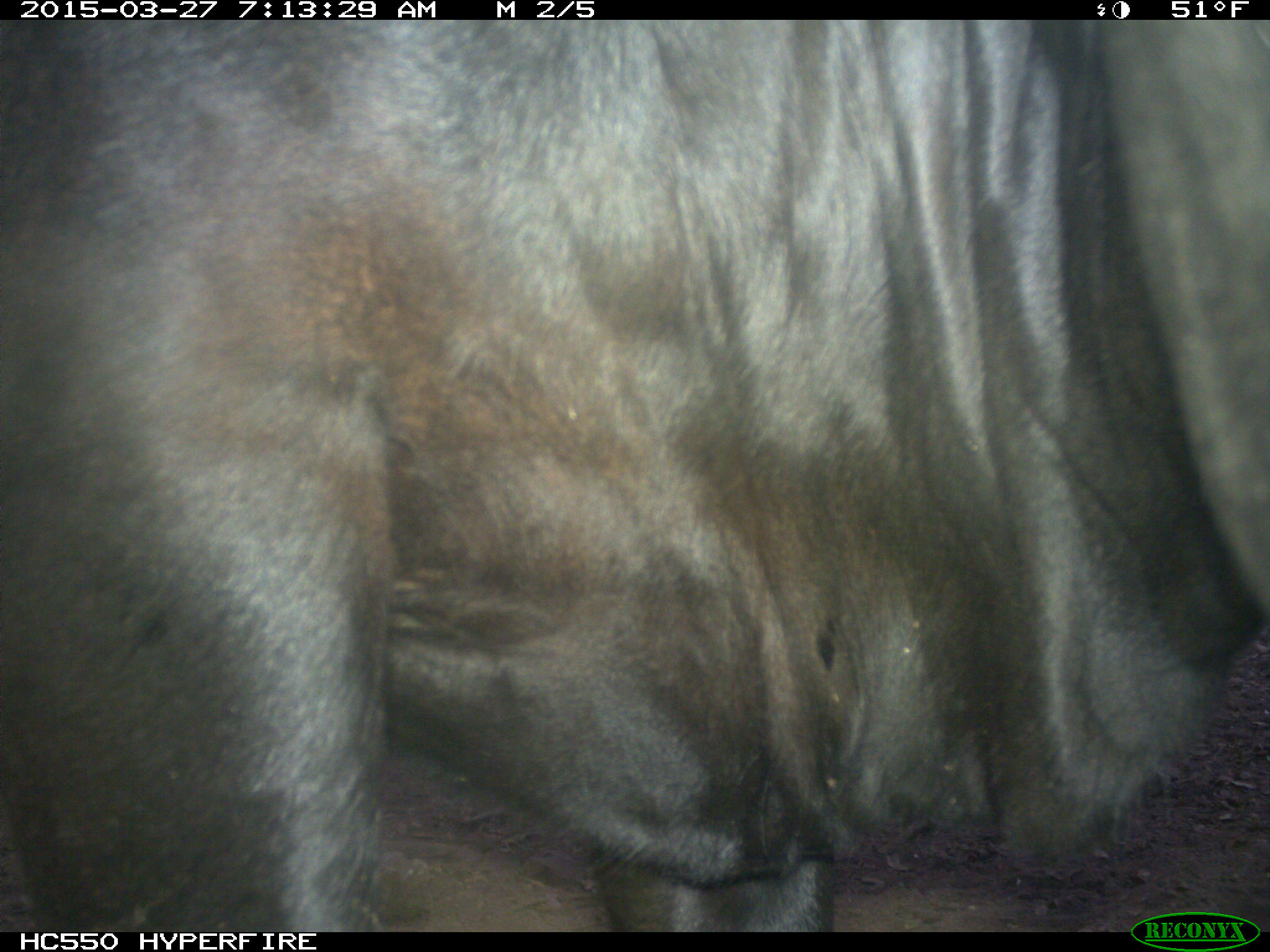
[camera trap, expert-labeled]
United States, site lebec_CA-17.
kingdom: Animalia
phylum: Chordata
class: Mammalia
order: Artiodactyla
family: Bovidae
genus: Bos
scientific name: Bos taurus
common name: domestic cow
Bos taurus (domestic cow).